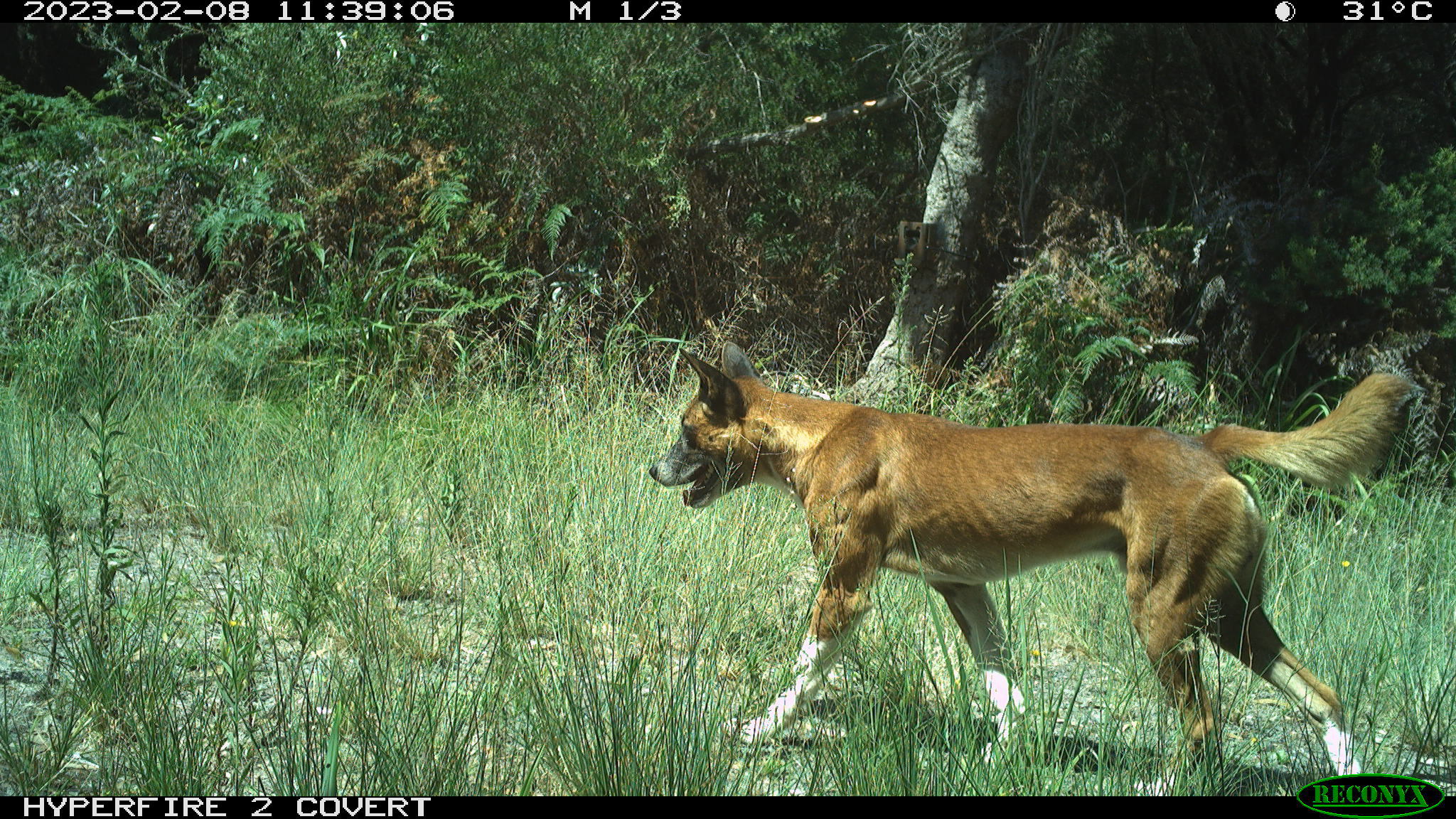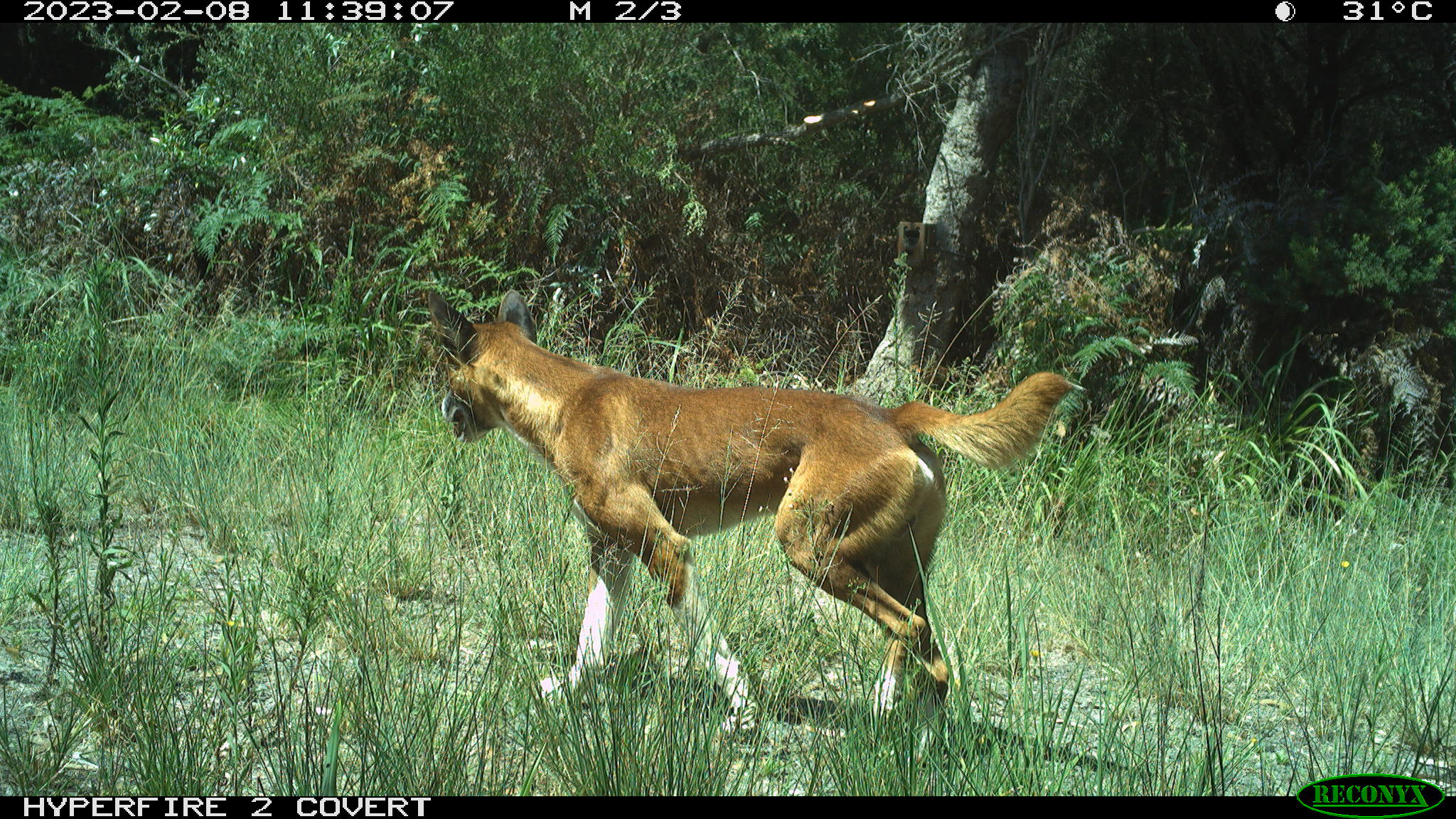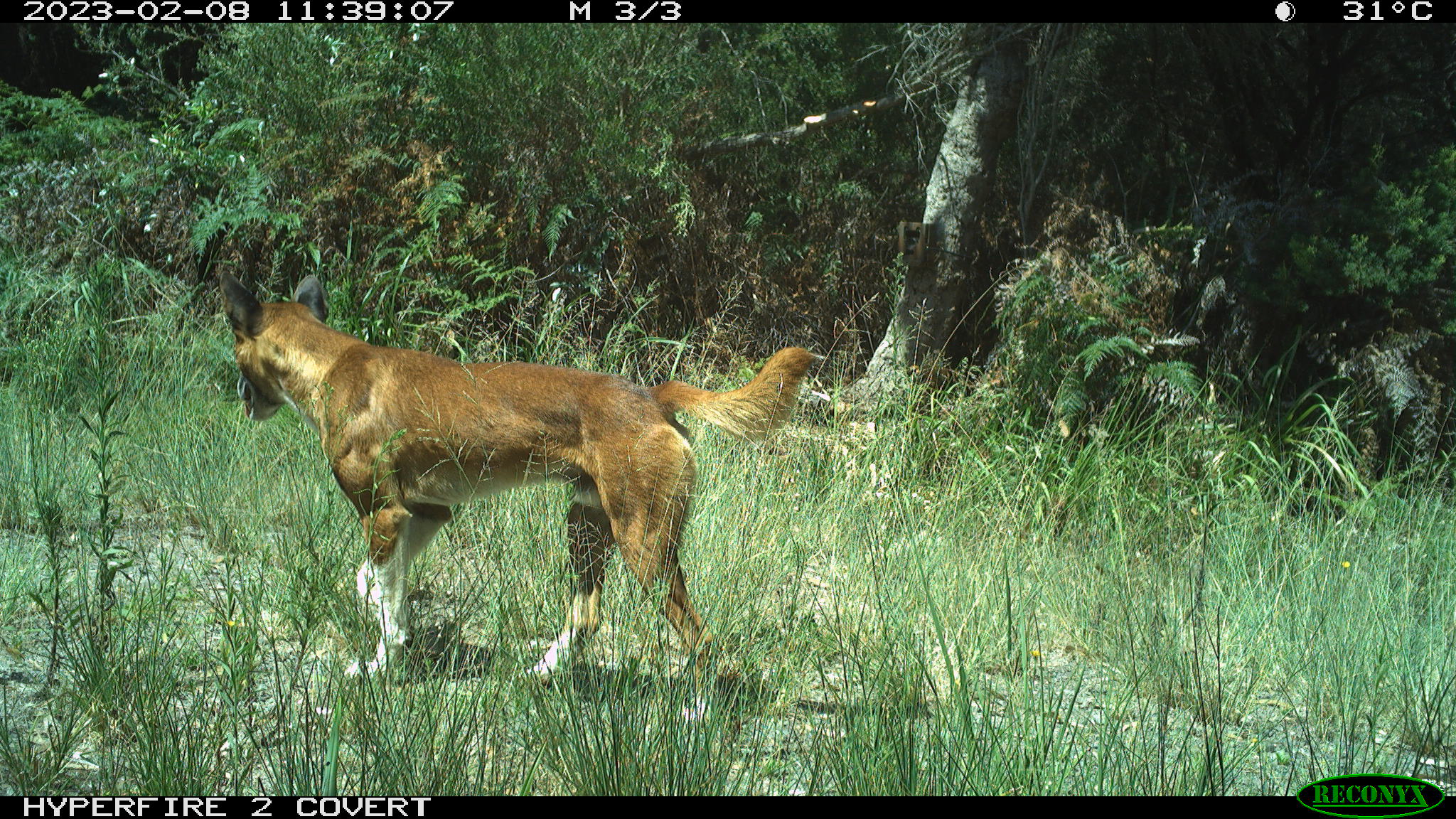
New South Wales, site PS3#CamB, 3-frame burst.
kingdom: Animalia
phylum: Chordata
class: Mammalia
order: Carnivora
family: Canidae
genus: Canis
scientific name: Canis familiaris dingo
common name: dingo